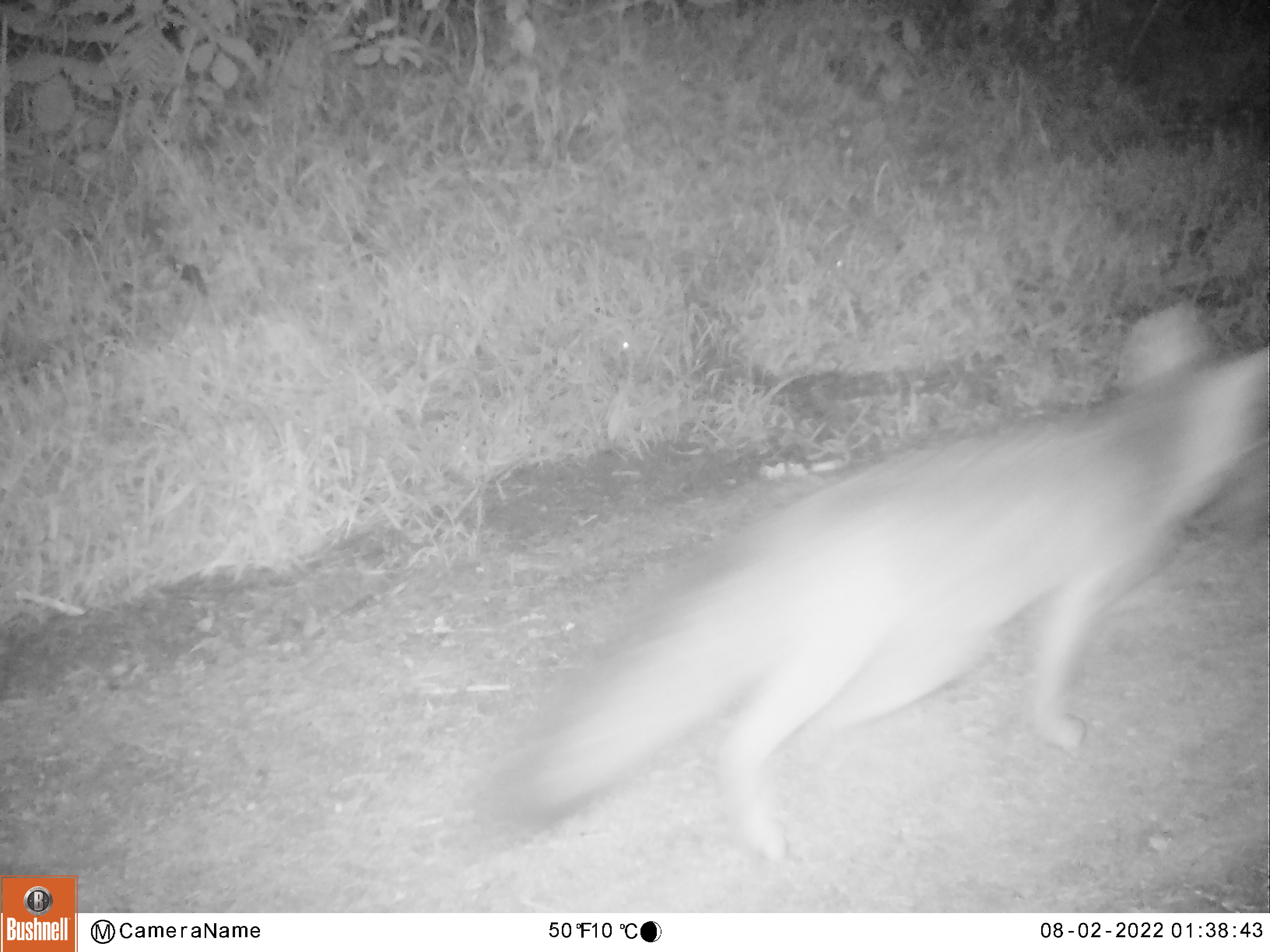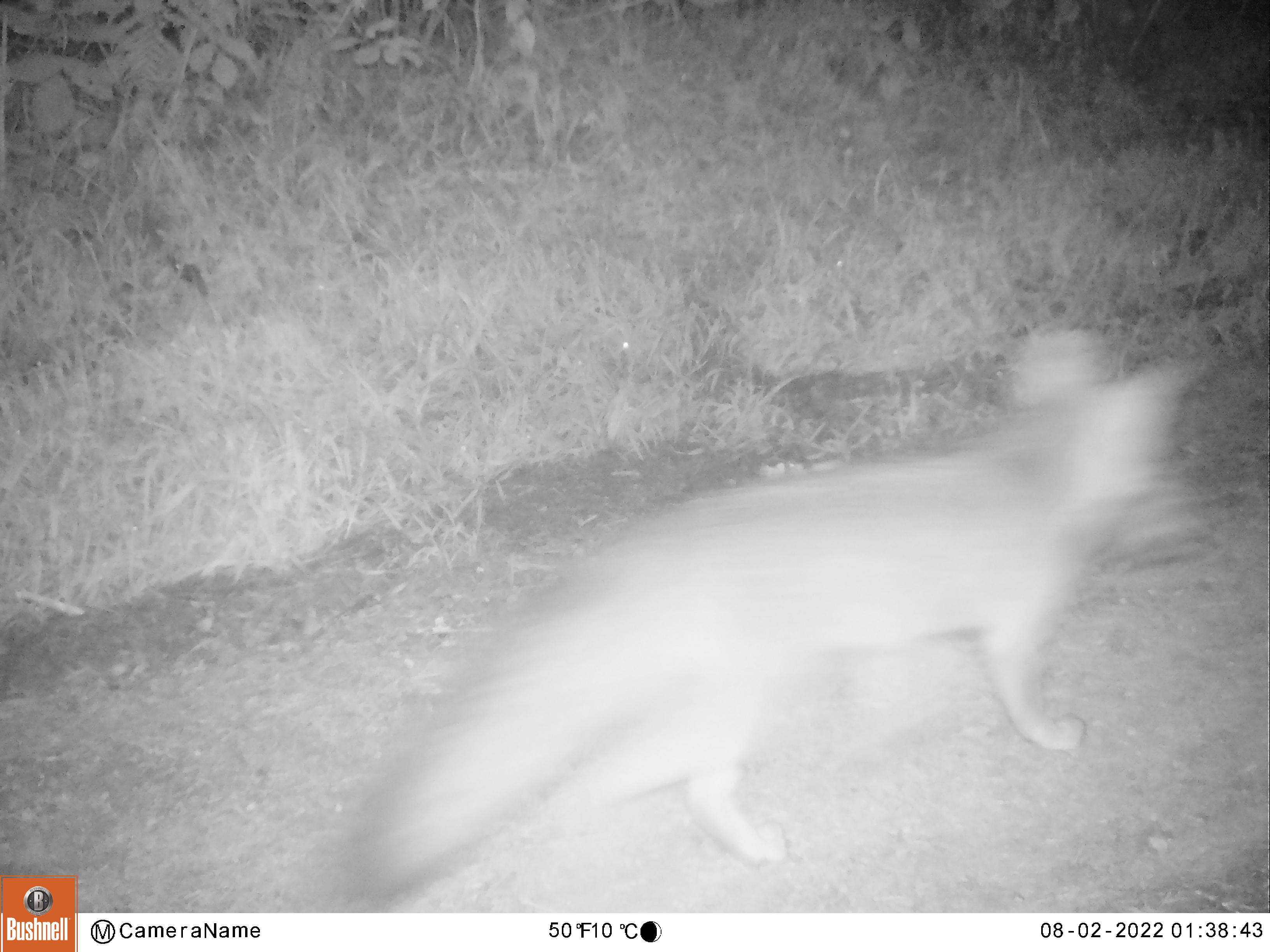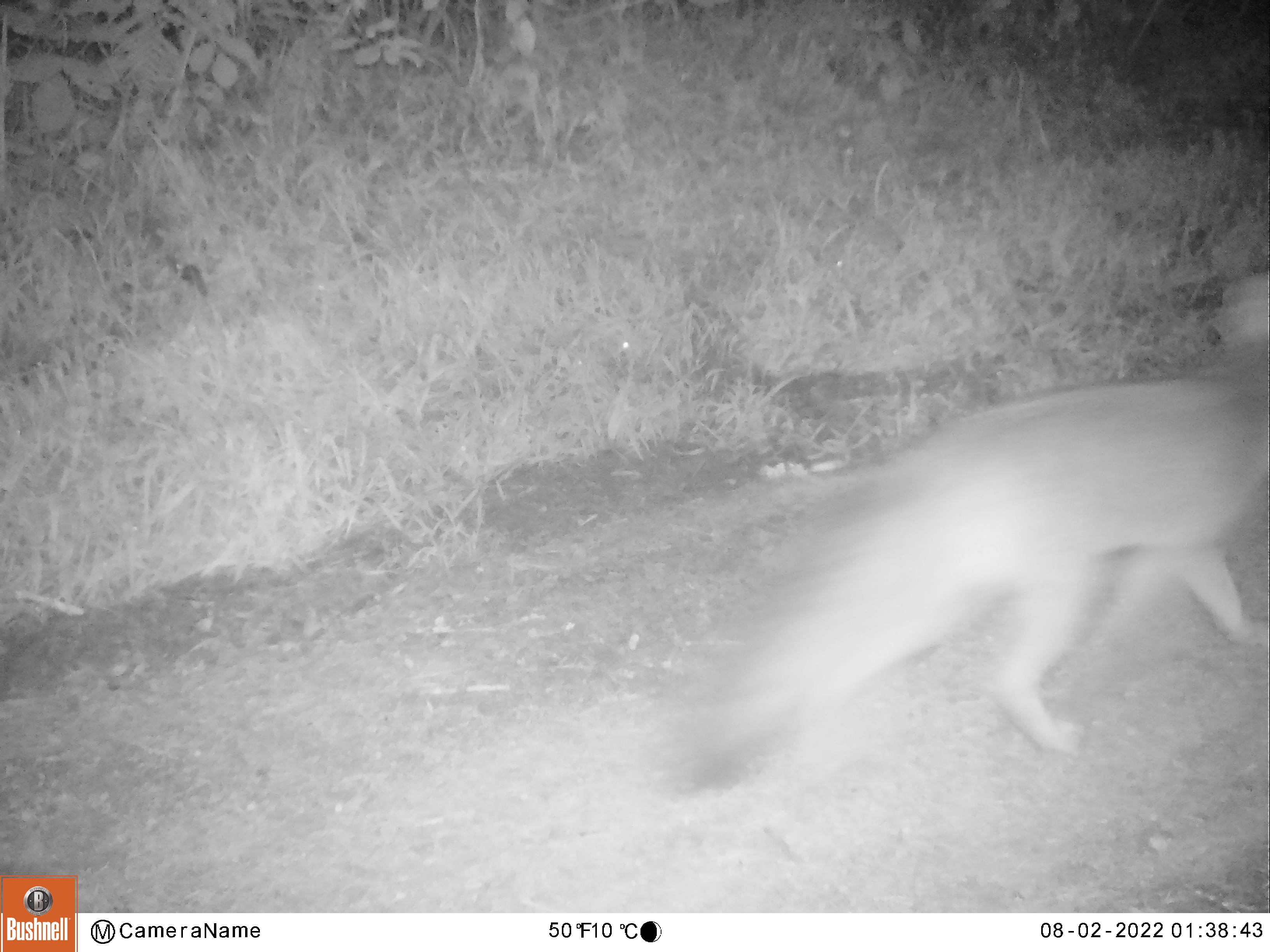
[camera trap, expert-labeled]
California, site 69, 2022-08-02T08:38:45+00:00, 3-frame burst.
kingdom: Animalia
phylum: Chordata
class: Mammalia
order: Carnivora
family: Canidae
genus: Urocyon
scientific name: Urocyon cinereoargenteus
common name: gray fox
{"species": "gray fox (Urocyon cinereoargenteus)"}